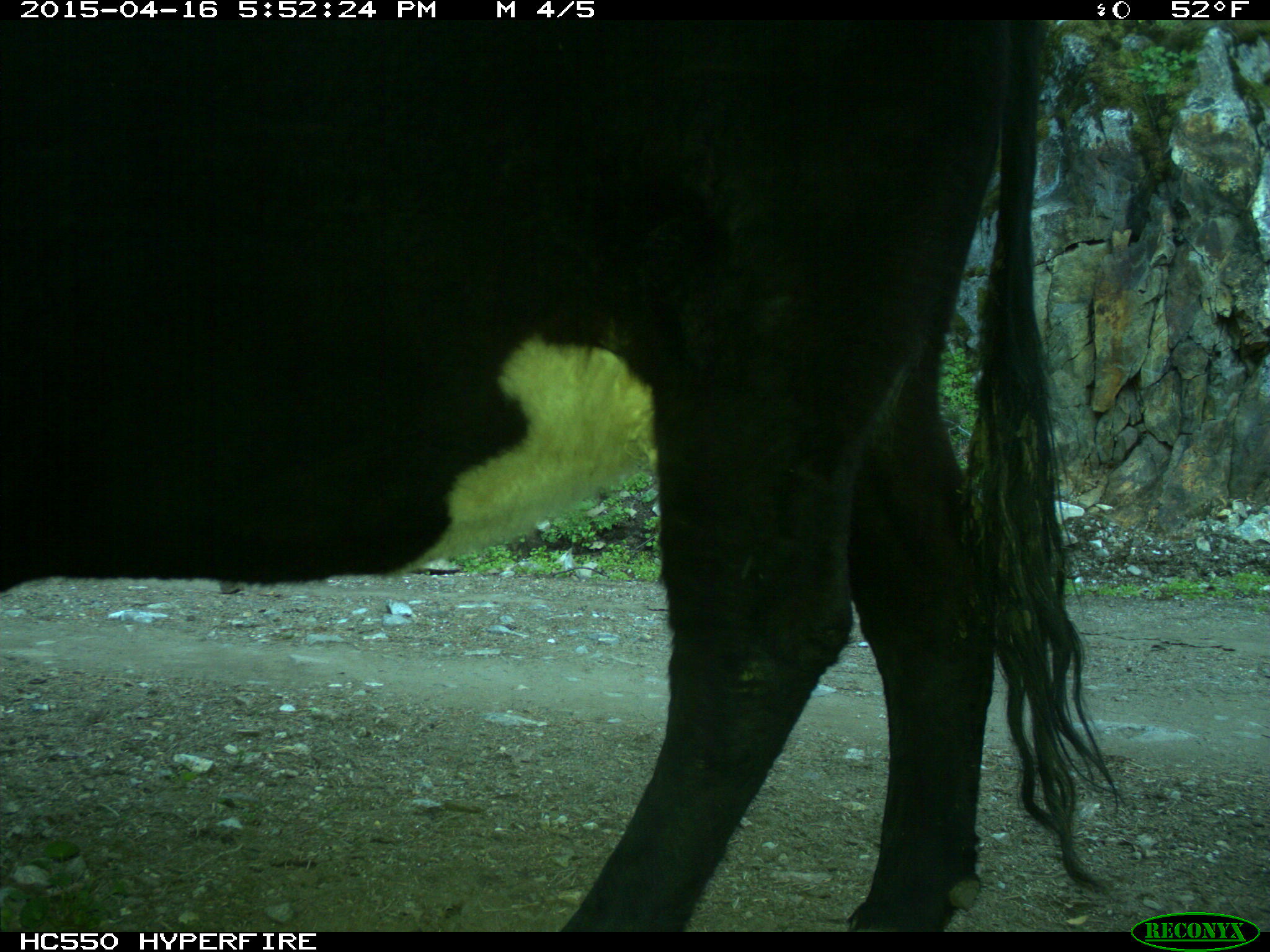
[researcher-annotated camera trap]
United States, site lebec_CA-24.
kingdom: Animalia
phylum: Chordata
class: Mammalia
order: Artiodactyla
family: Bovidae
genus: Bos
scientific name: Bos taurus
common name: domestic cow